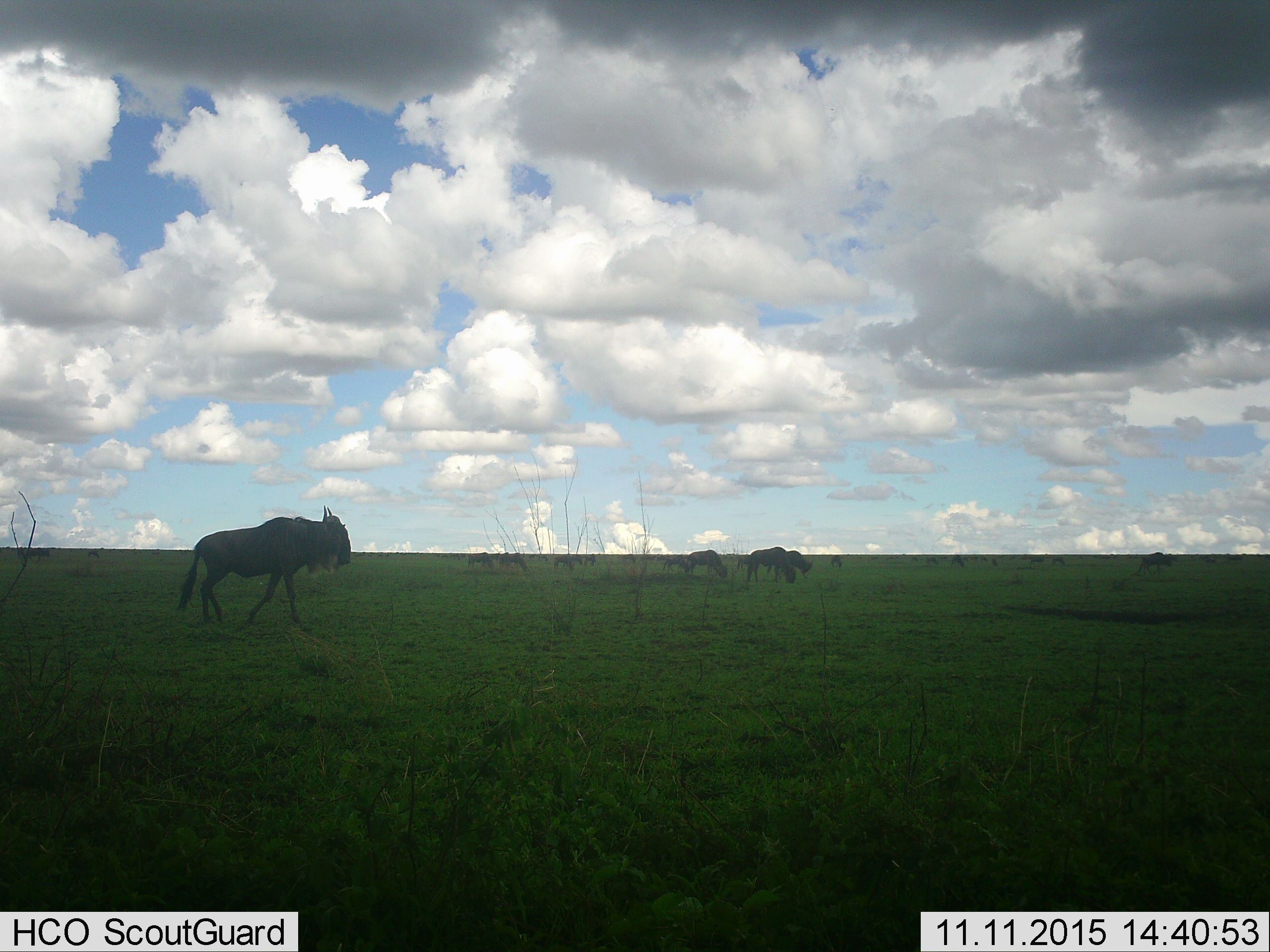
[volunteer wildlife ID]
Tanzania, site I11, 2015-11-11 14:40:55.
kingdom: Animalia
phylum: Chordata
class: Mammalia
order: Artiodactyla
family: Bovidae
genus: Connochaetes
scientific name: Connochaetes taurinus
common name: blue wildebeest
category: wildebeest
Wildebeest (blue wildebeest) (Connochaetes taurinus), count 11-50. Behavior (volunteer vote fractions): standing 100%, resting 12%, moving 75%, interacting 0%. Young present (vote fraction): 0%. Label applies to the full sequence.